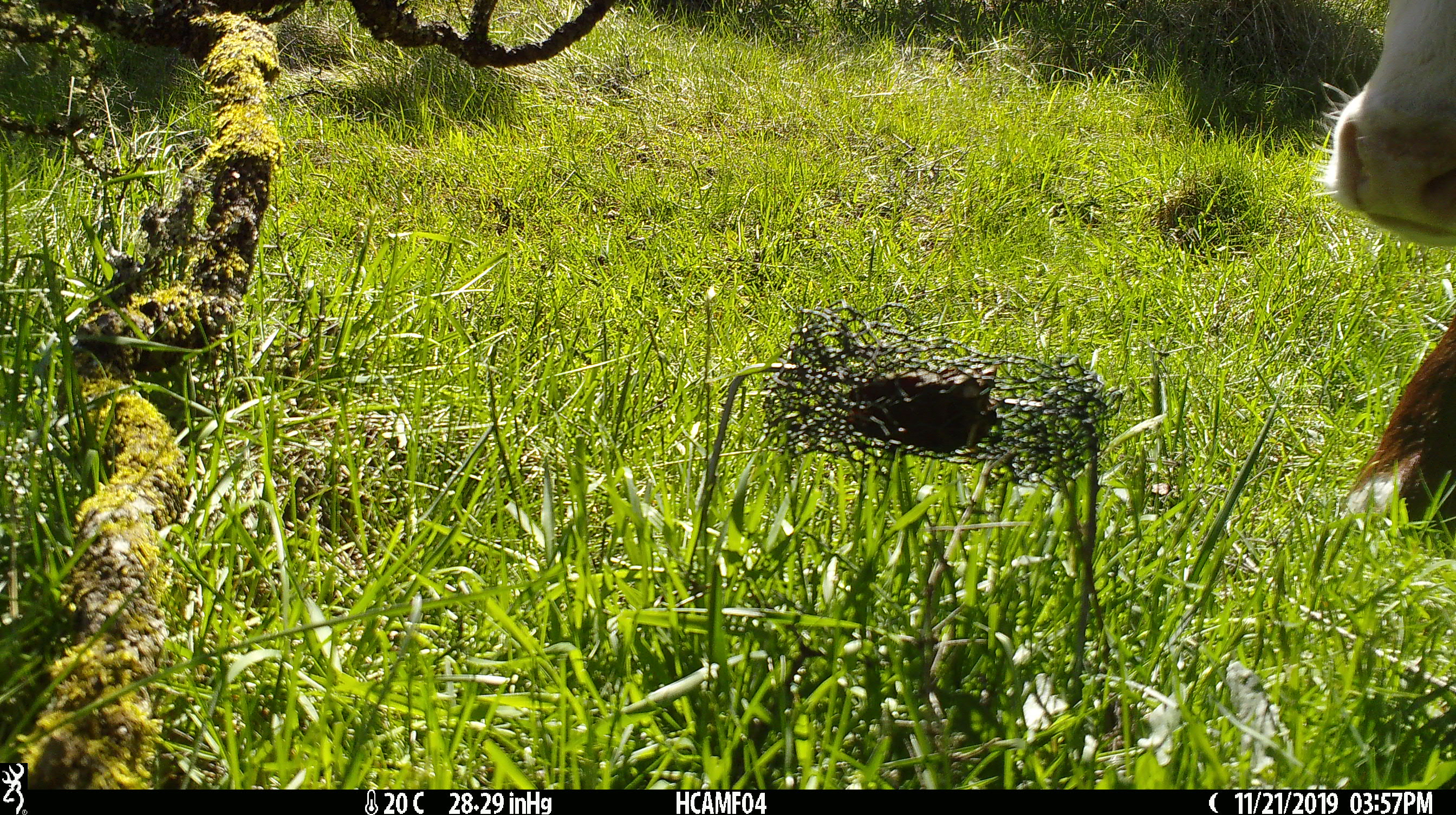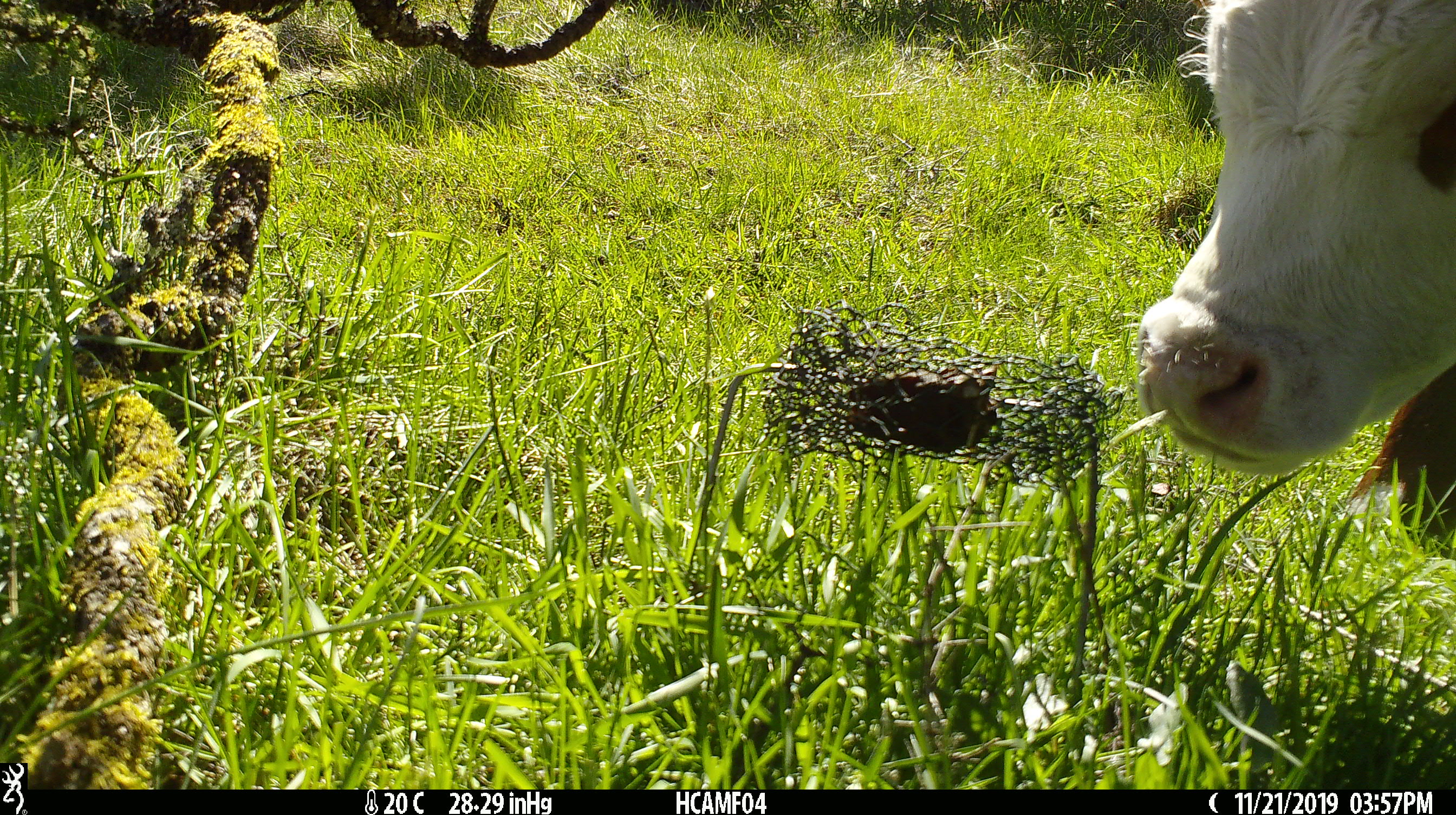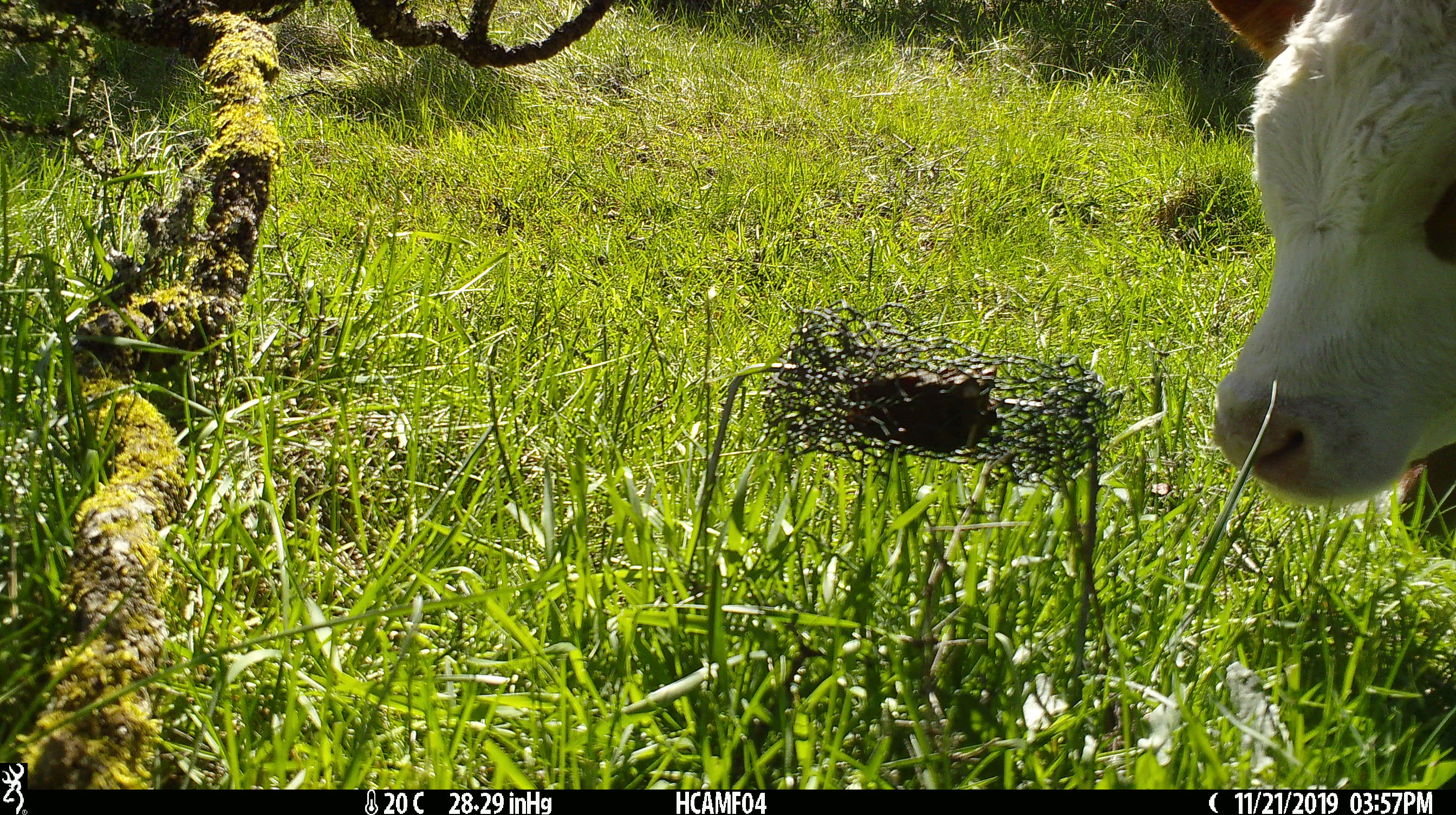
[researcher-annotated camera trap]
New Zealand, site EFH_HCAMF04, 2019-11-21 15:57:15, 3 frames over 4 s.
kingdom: Animalia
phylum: Chordata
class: Mammalia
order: Artiodactyla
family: Bovidae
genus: Bos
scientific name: Bos taurus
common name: domestic cow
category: cow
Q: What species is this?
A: Cow (domestic cow) (Bos taurus).